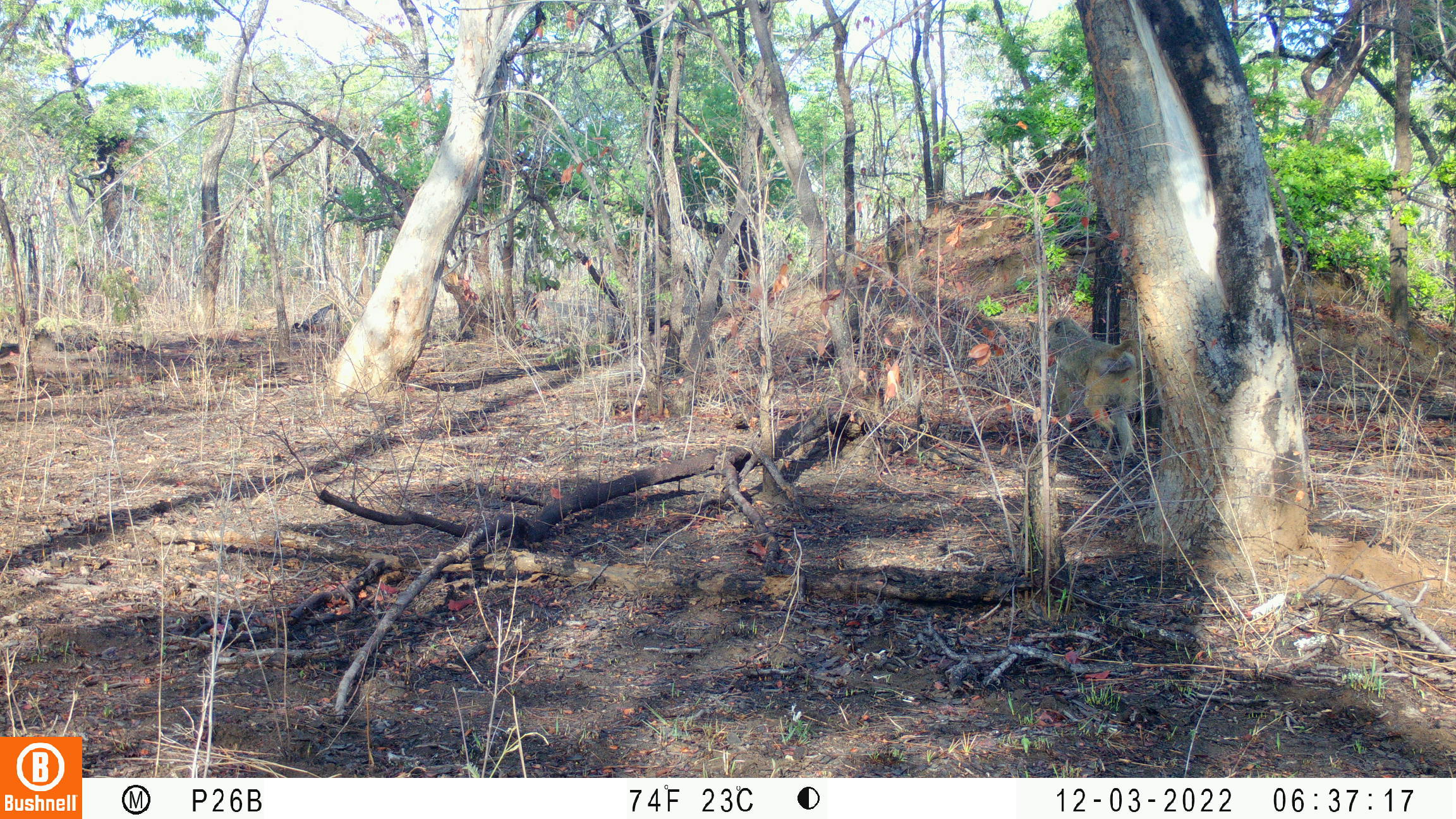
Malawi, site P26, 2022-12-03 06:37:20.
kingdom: Animalia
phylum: Chordata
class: Mammalia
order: Primates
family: Cercopithecidae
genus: Papio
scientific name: Papio cynocephalus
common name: yellow baboon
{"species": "yellow baboon (Papio cynocephalus)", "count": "1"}